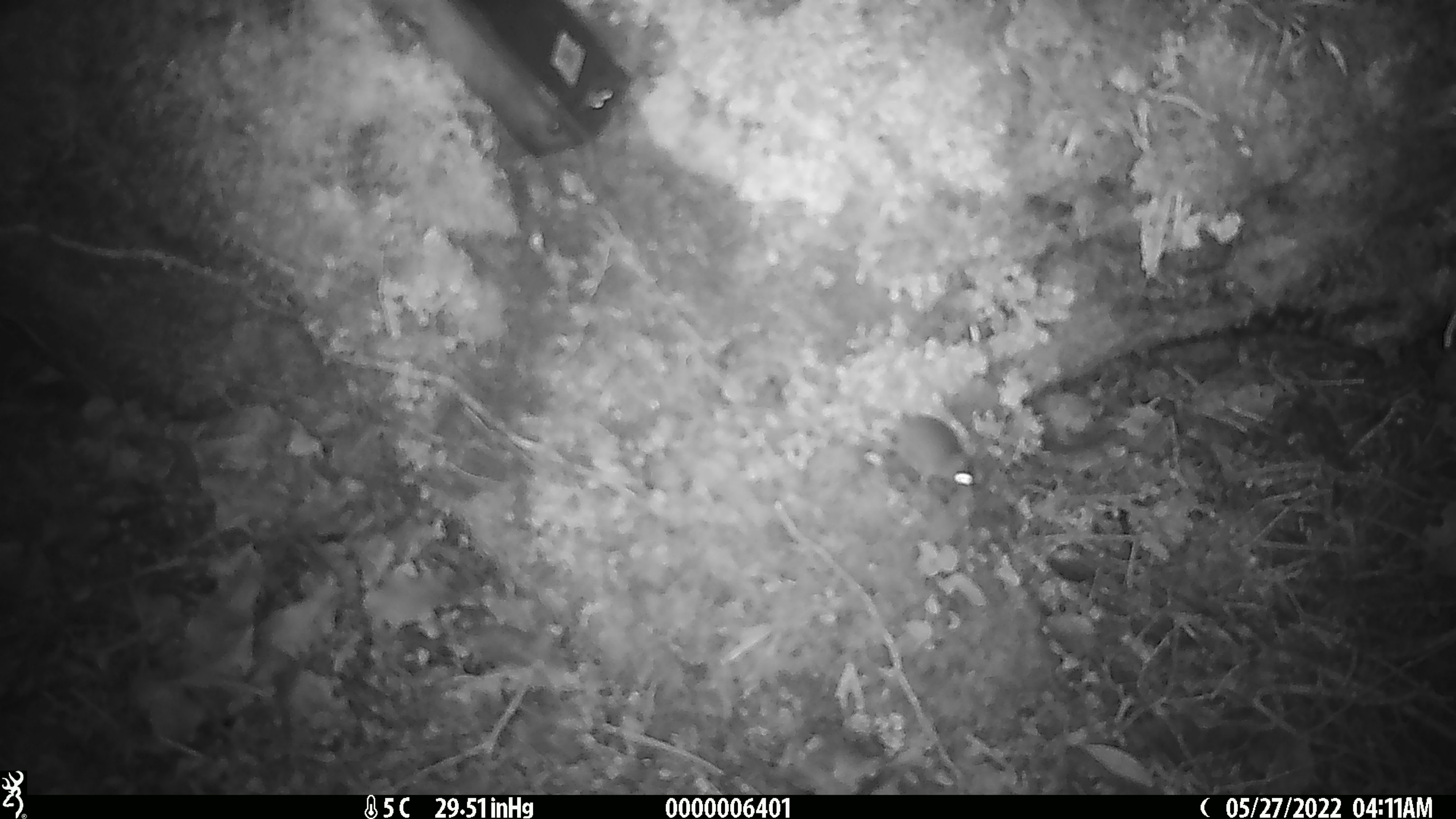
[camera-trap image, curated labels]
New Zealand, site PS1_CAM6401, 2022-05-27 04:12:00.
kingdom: Animalia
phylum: Chordata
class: Mammalia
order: Rodentia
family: Muridae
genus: Mus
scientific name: Mus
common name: mouse